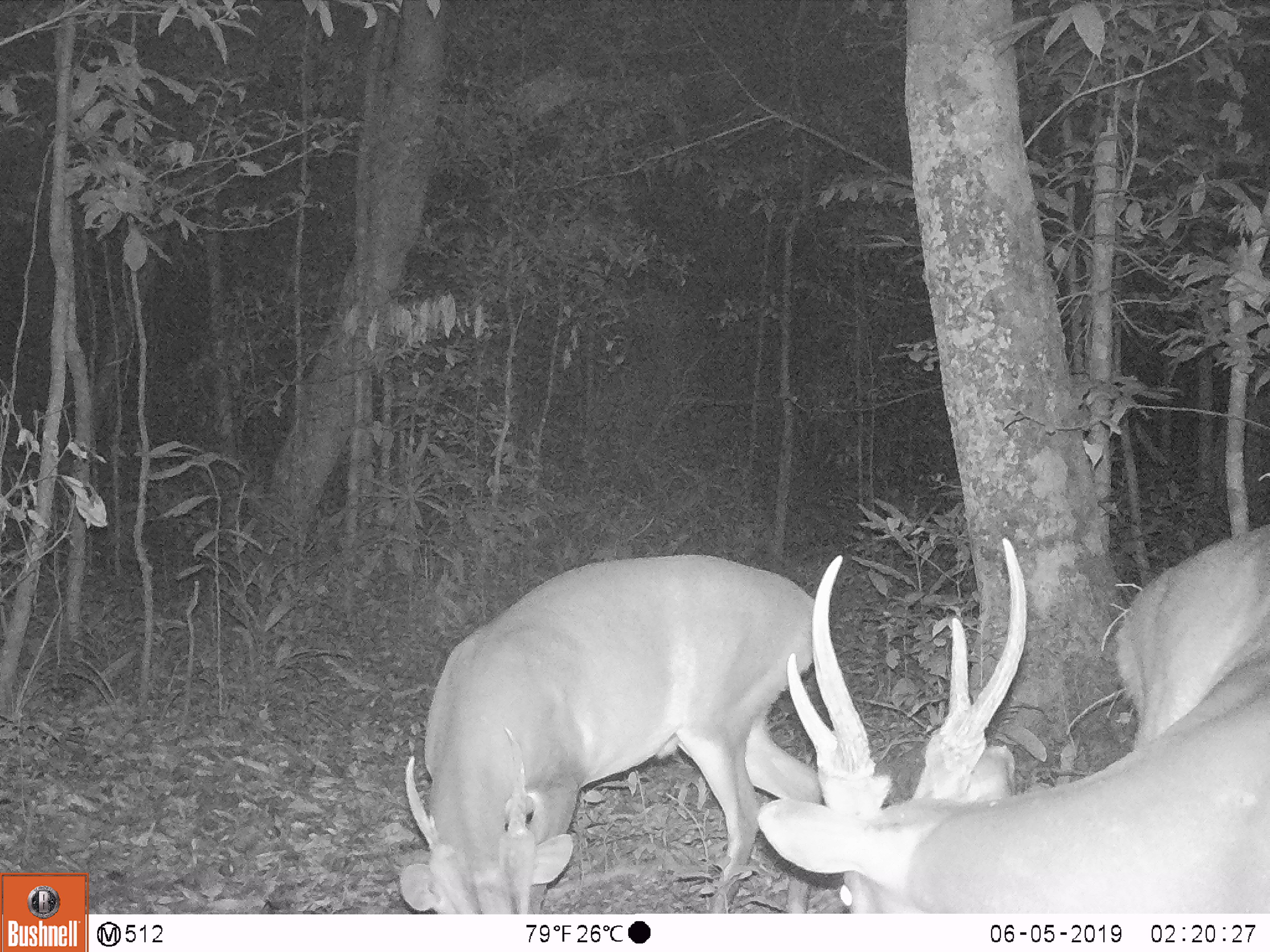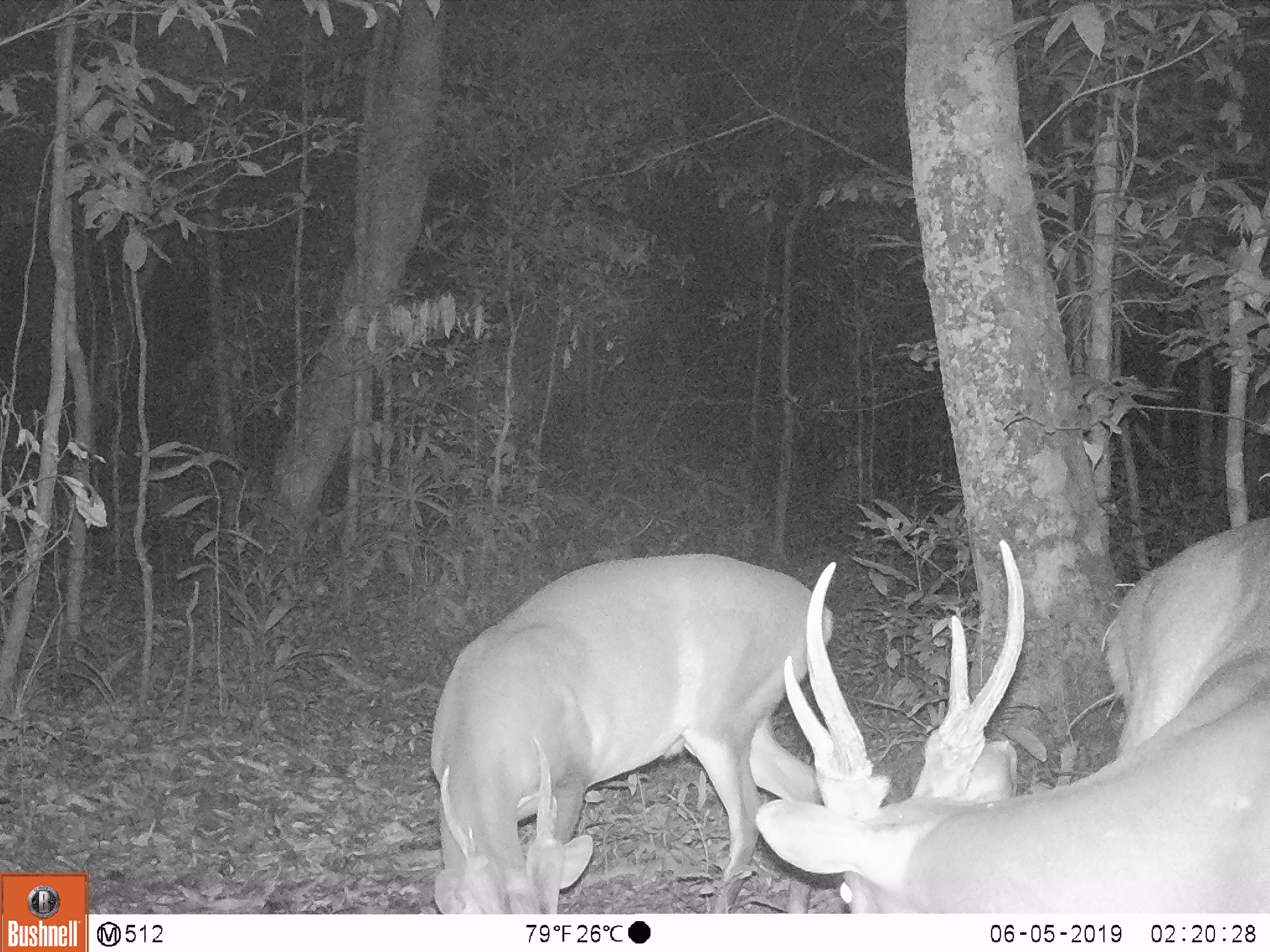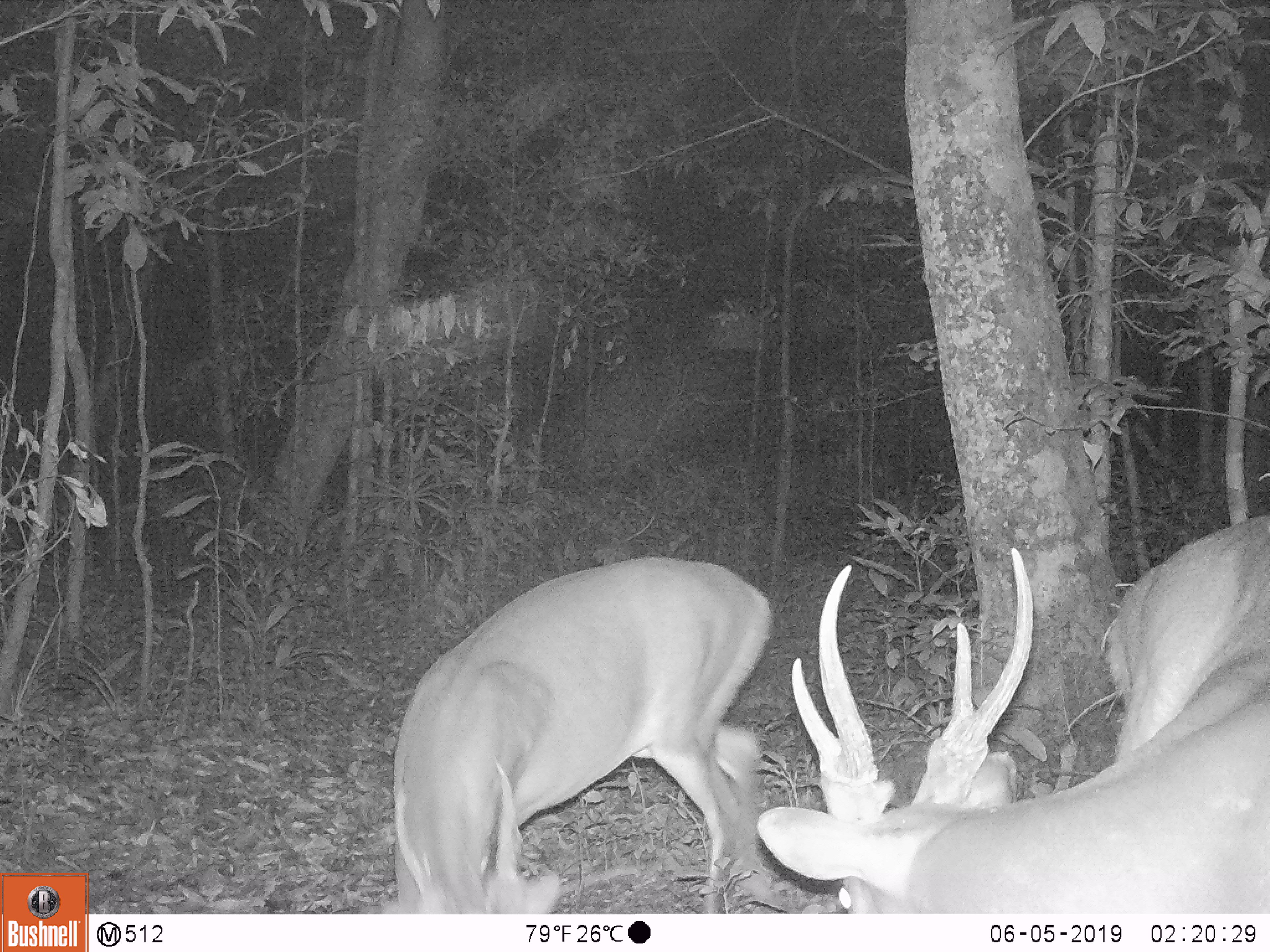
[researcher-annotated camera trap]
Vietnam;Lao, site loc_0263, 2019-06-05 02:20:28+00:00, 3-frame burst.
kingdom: Animalia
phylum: Chordata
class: Mammalia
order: Artiodactyla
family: Cervidae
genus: Muntiacus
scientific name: Muntiacus vuquangensis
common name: large-antlered muntjac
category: large antlered muntjac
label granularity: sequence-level